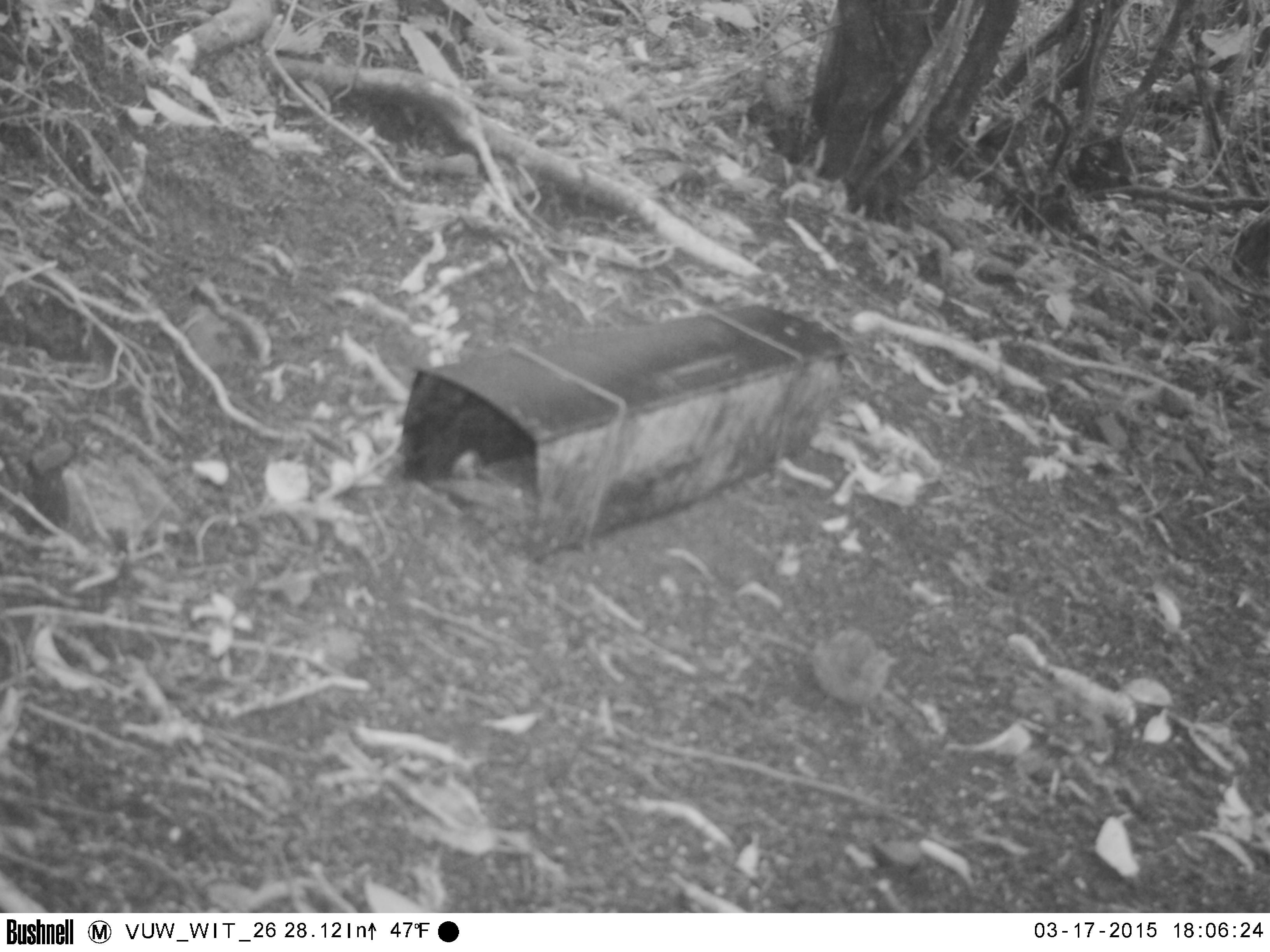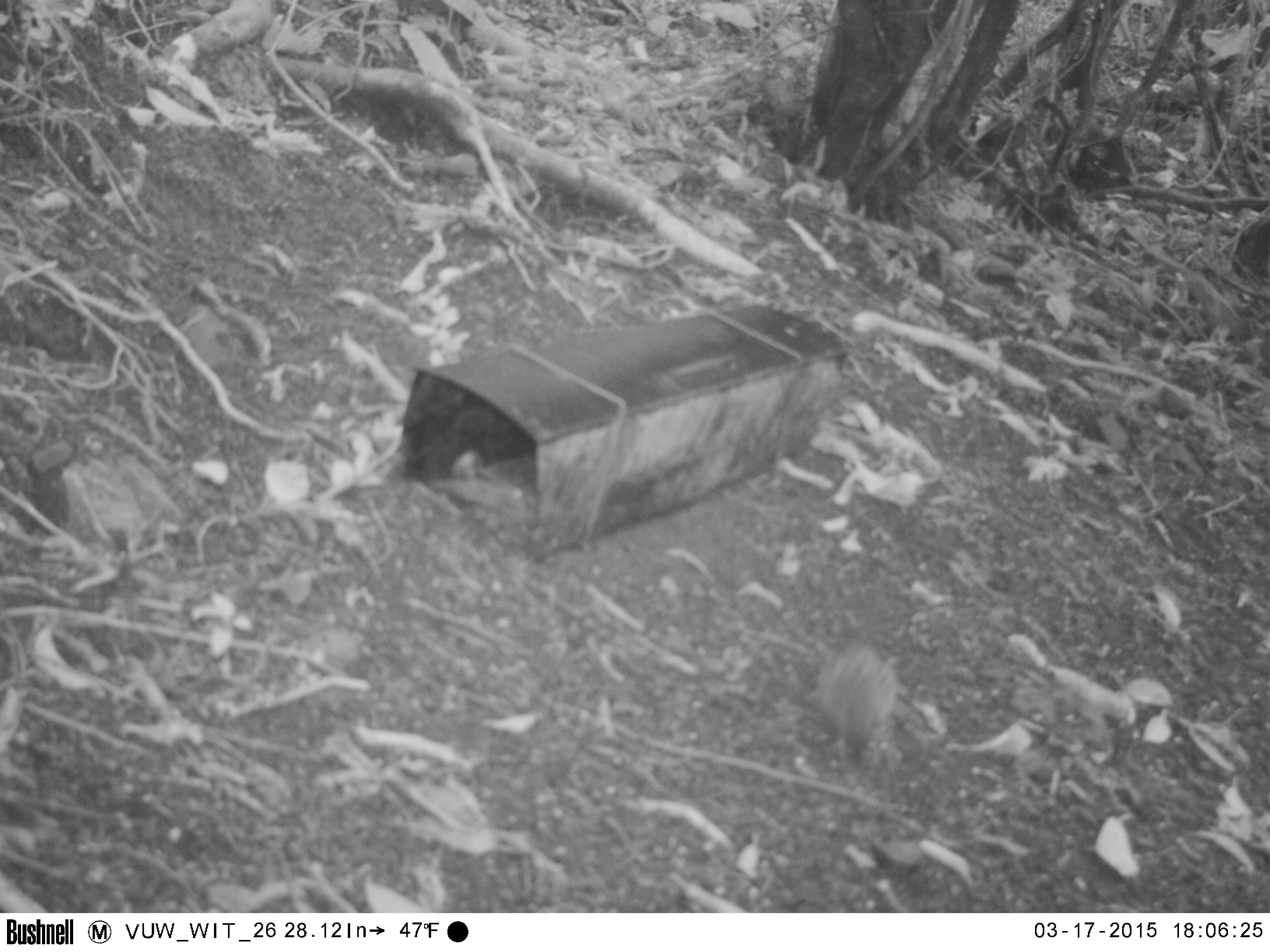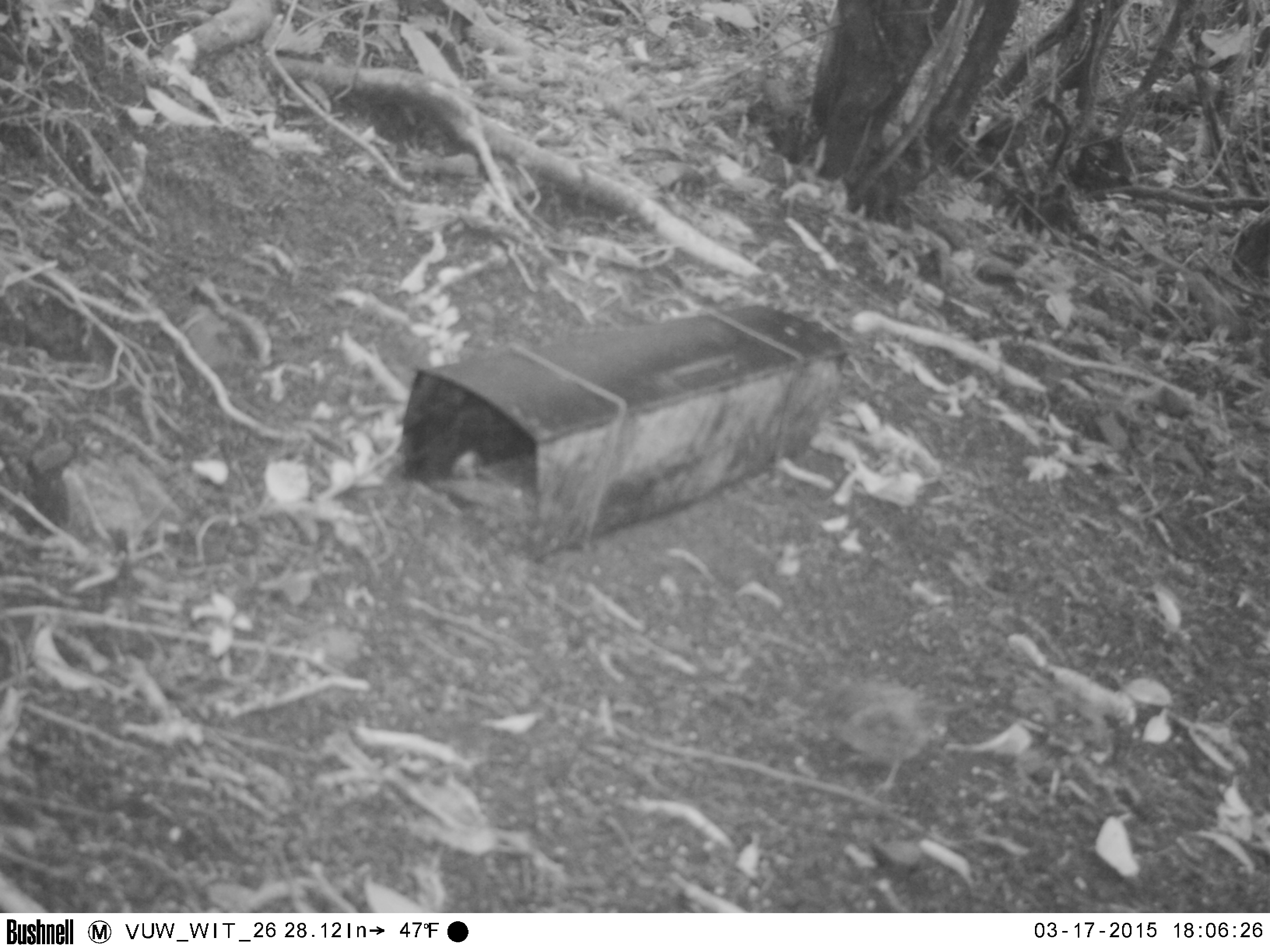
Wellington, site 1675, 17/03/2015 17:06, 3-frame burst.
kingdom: Animalia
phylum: Chordata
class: Aves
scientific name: Aves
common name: bird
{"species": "bird (Aves)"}